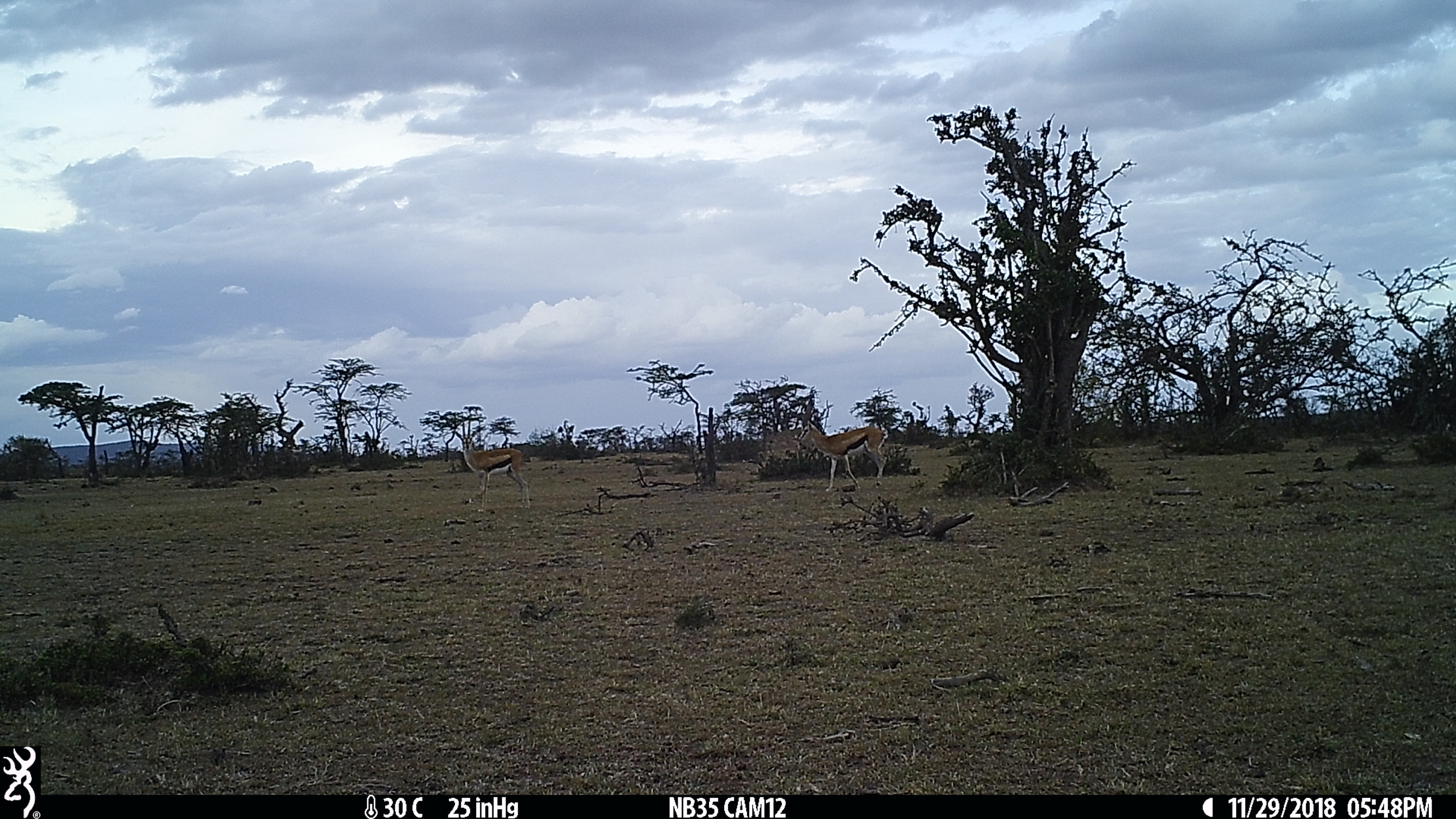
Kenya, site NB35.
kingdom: Animalia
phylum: Chordata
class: Mammalia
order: Artiodactyla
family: Bovidae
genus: Eudorcas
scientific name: Eudorcas thomsonii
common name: thomon's gazelle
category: gazelle thomsons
Gazelle thomsons (thomon's gazelle) (Eudorcas thomsonii).